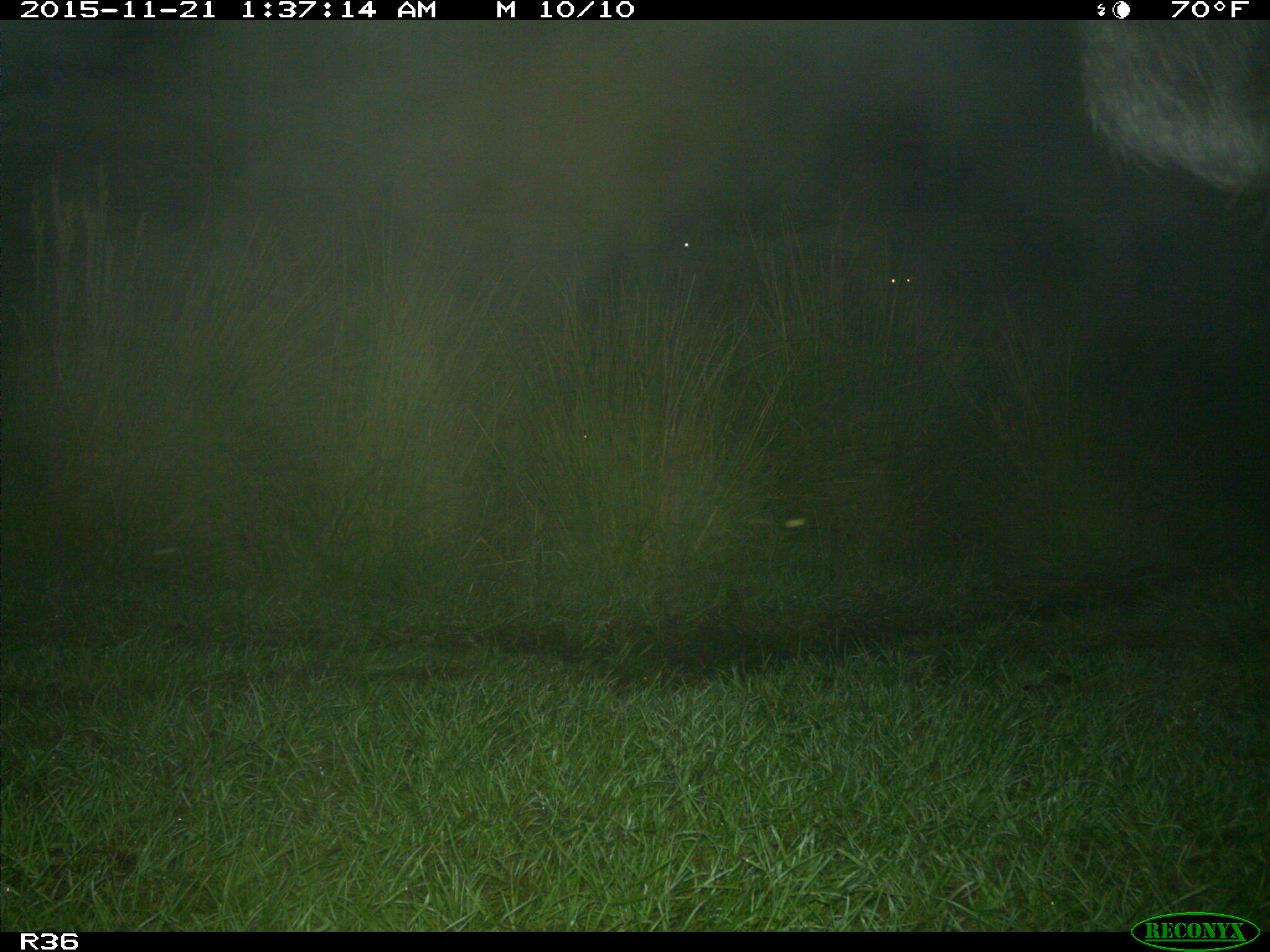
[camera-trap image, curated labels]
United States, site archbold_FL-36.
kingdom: Animalia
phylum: Chordata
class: Mammalia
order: Artiodactyla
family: Bovidae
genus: Bos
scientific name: Bos taurus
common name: domestic cow